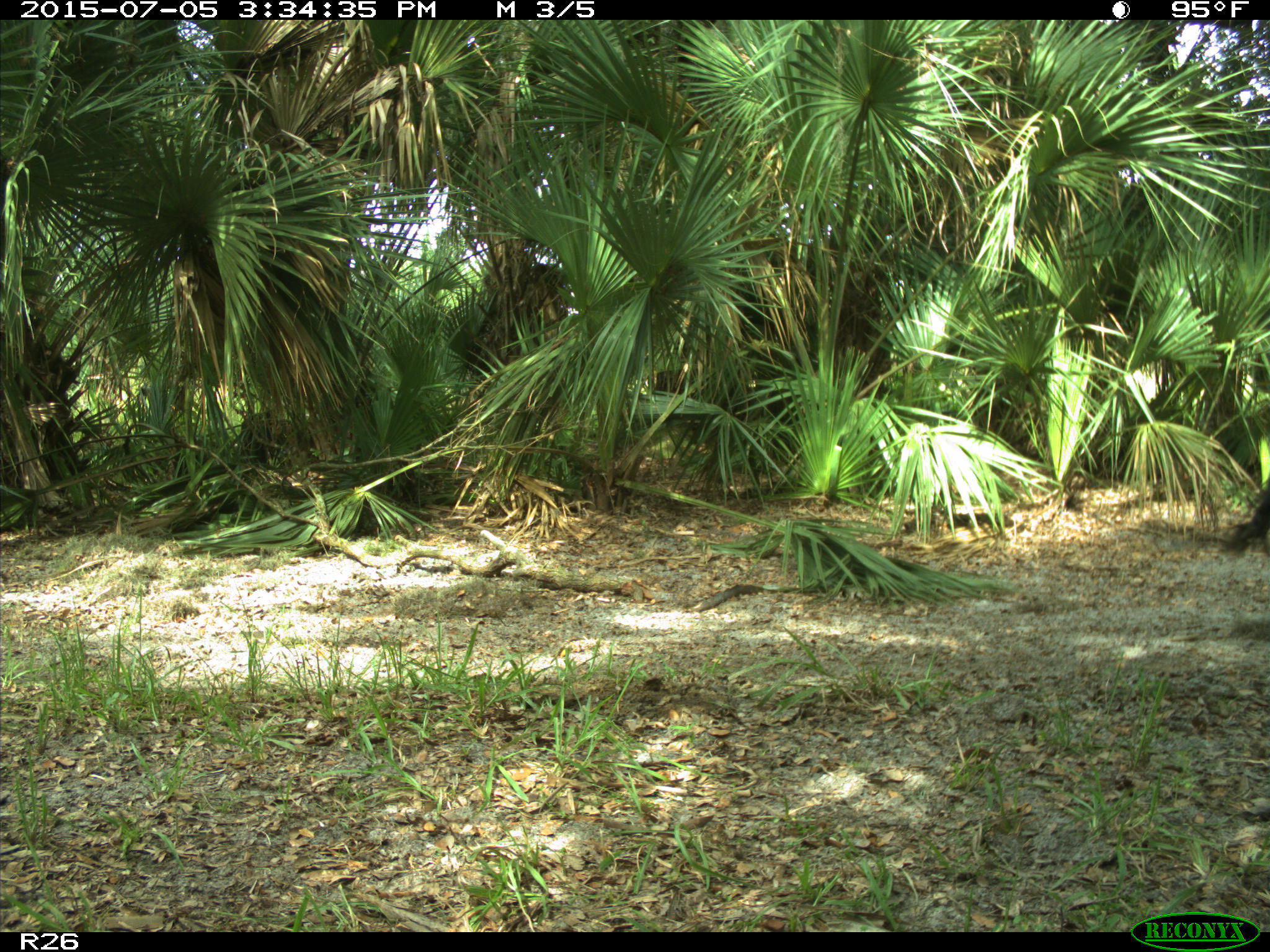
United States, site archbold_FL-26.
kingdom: Animalia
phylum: Chordata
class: Mammalia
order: Artiodactyla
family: Bovidae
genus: Bos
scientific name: Bos taurus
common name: domestic cow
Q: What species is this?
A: Bos taurus (domestic cow).